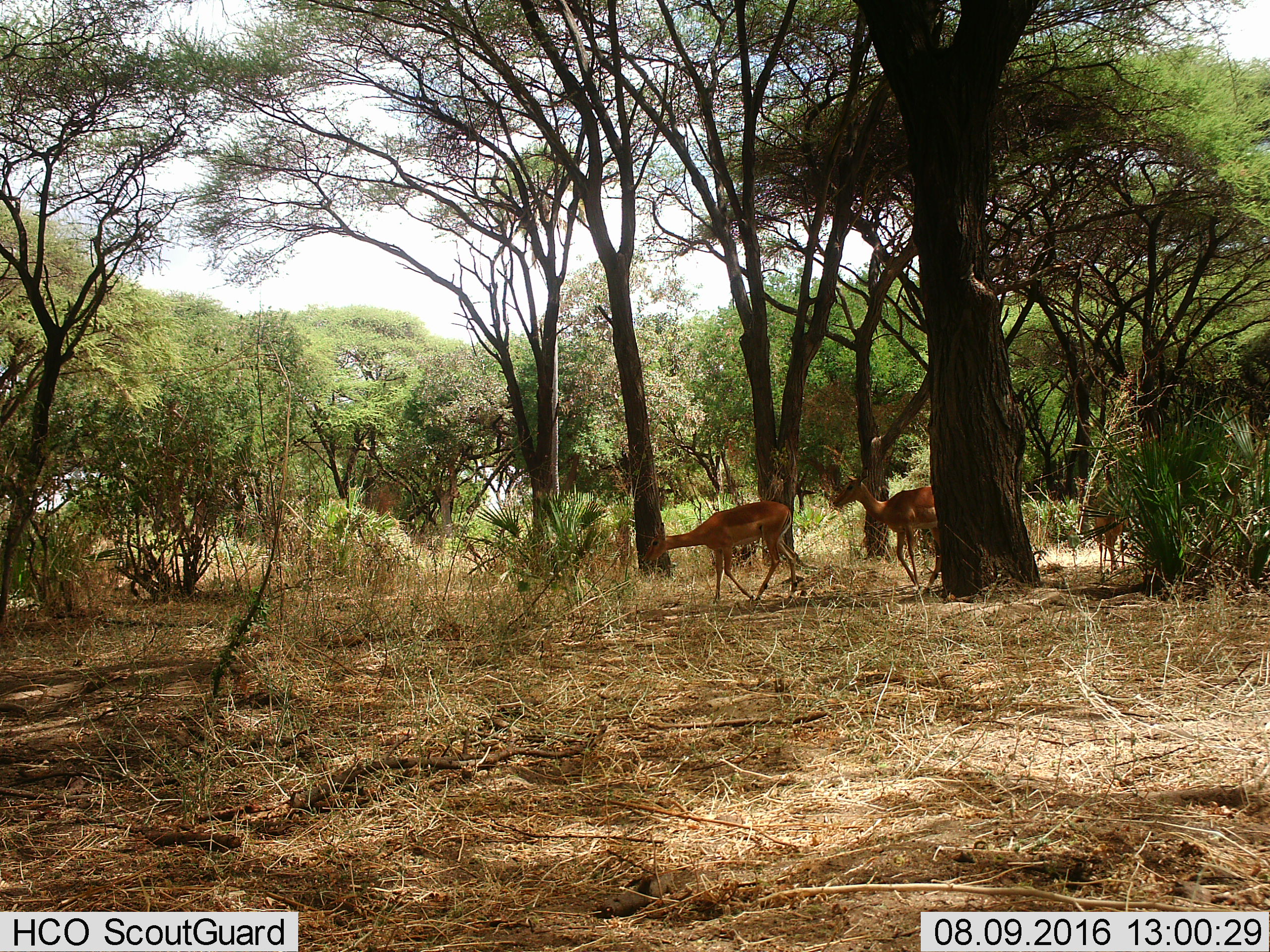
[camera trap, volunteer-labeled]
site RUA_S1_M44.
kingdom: Animalia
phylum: Chordata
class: Mammalia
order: Artiodactyla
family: Bovidae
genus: Aepyceros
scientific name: Aepyceros melampus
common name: impala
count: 3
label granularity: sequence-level